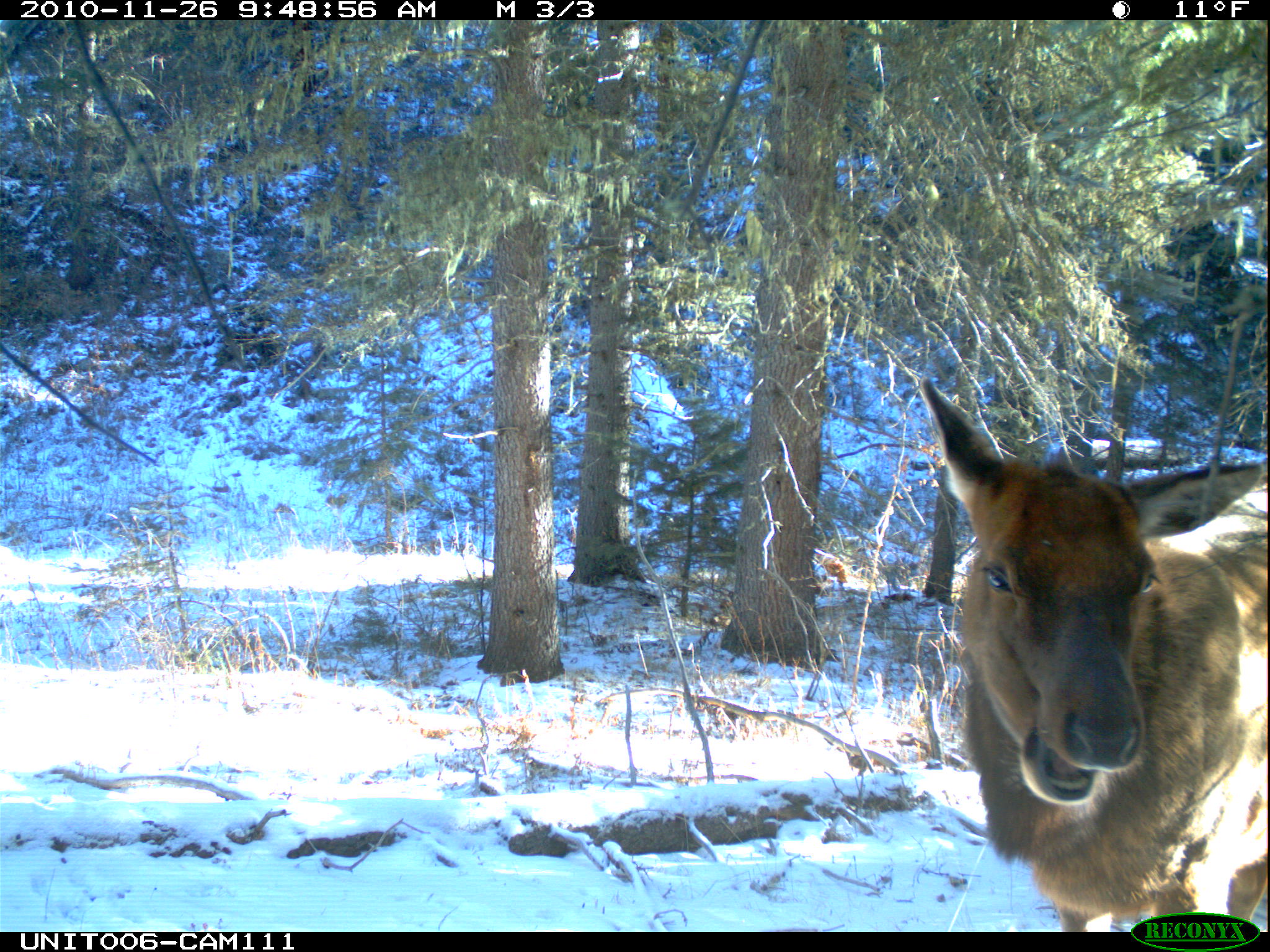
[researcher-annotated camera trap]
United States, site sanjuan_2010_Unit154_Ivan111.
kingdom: Animalia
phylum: Chordata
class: Mammalia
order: Artiodactyla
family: Cervidae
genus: Cervus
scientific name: Cervus elaphus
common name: red deer